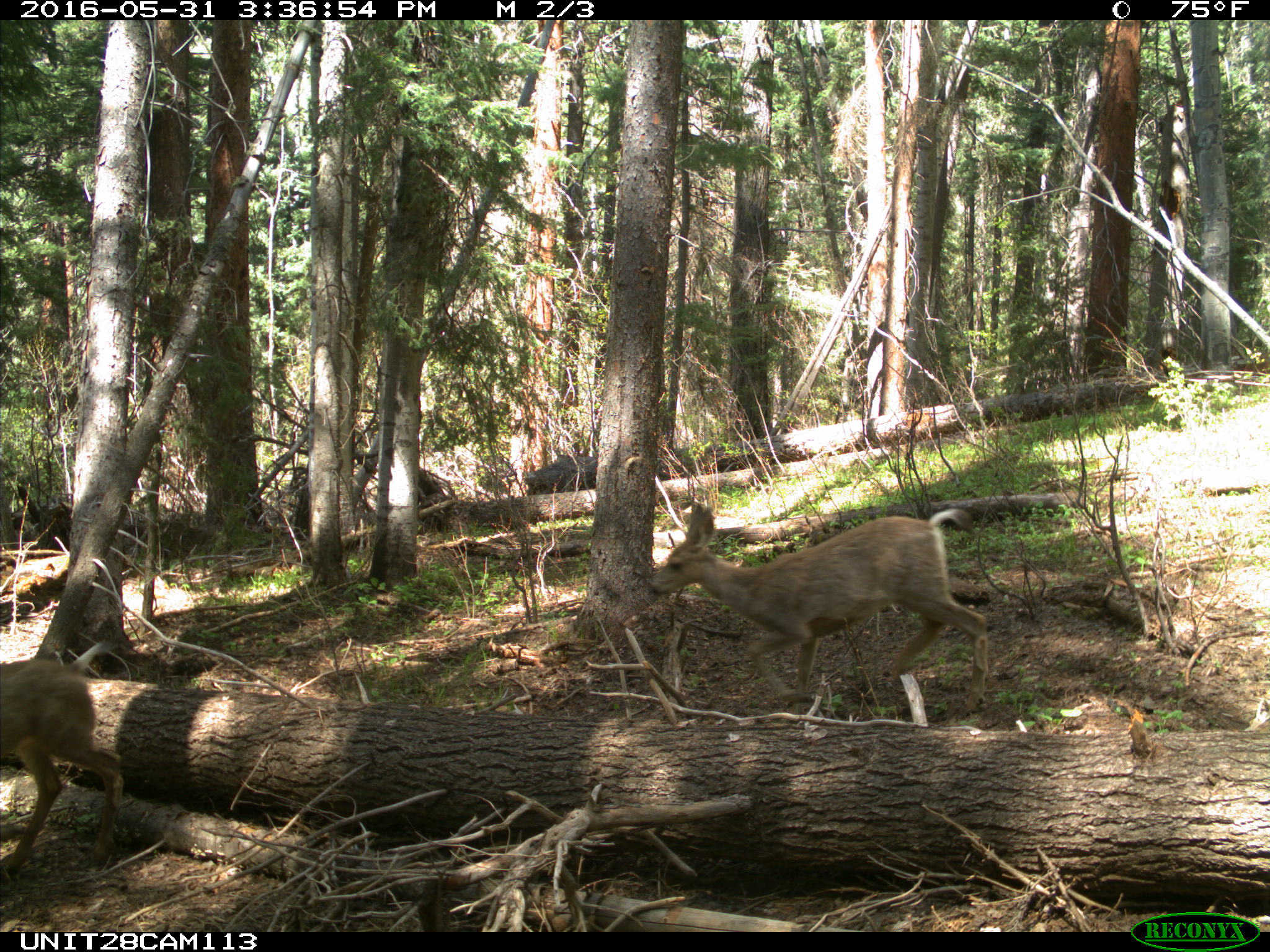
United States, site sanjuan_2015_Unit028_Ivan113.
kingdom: Animalia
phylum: Chordata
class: Mammalia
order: Artiodactyla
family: Cervidae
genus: Odocoileus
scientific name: Odocoileus hemionus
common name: mule deer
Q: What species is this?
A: Odocoileus hemionus (mule deer).